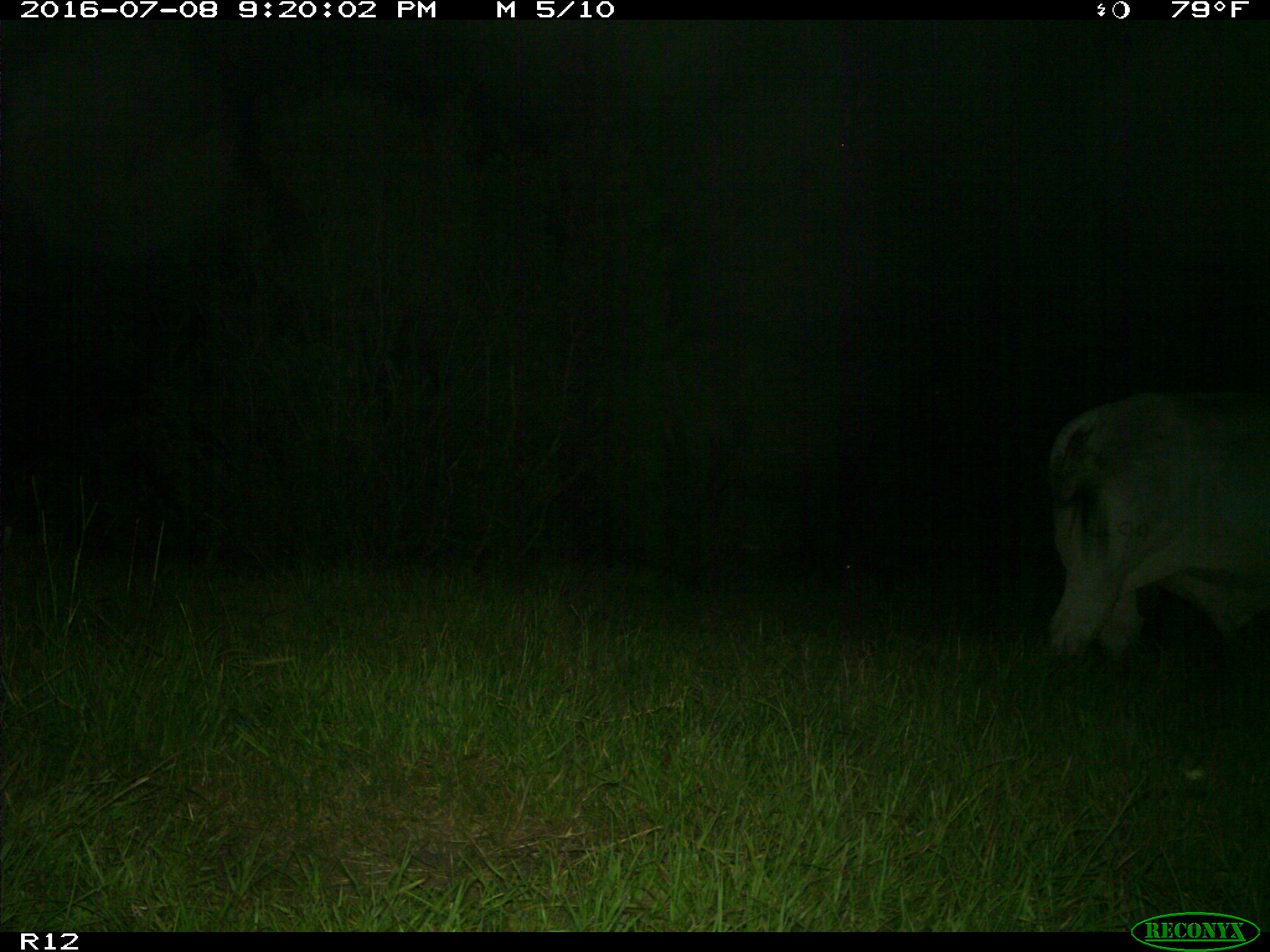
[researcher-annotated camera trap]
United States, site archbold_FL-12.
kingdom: Animalia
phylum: Chordata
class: Mammalia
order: Artiodactyla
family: Bovidae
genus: Bos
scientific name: Bos taurus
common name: domestic cow